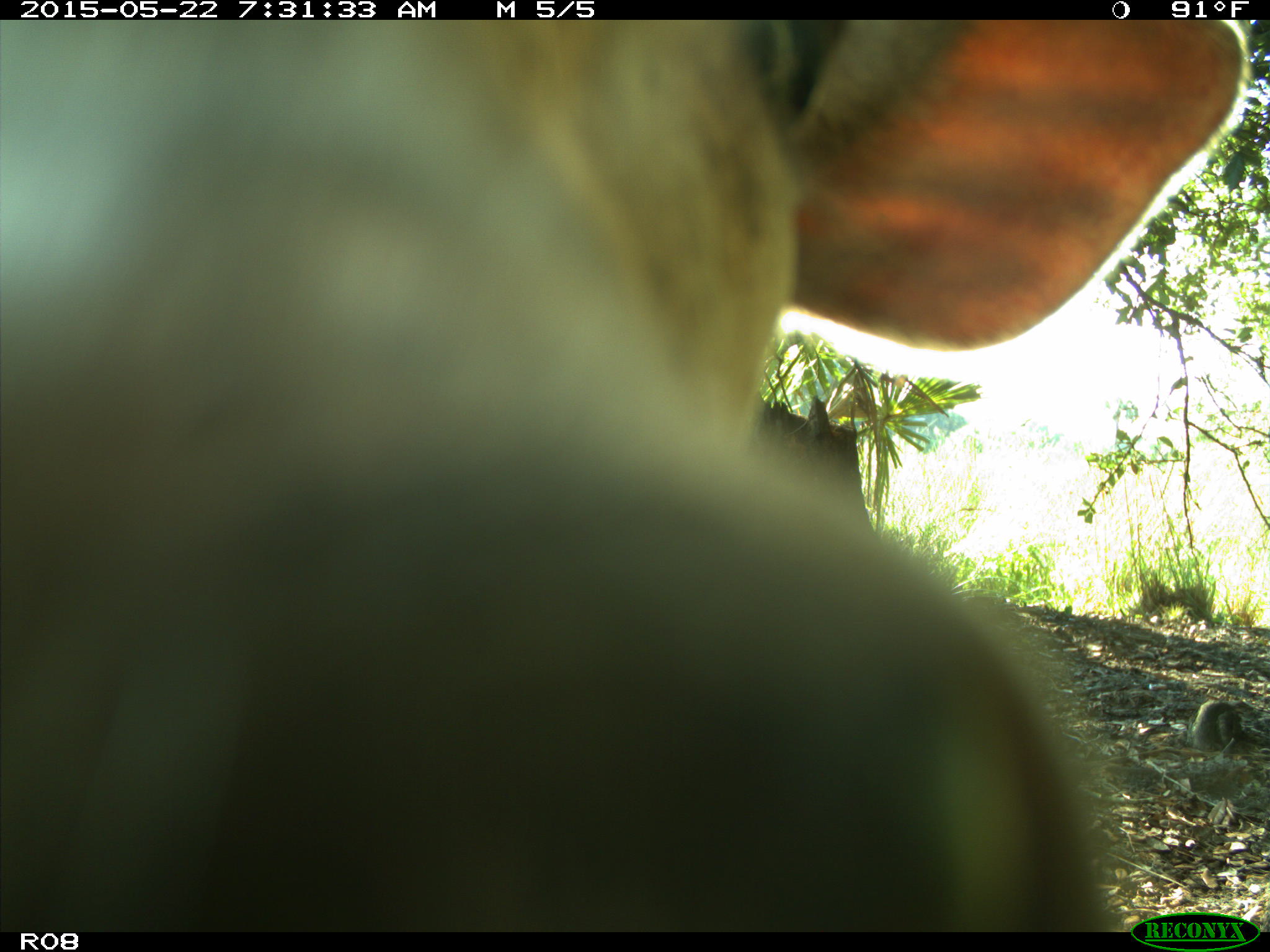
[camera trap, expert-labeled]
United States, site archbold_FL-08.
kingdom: Animalia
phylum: Chordata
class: Mammalia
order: Artiodactyla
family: Bovidae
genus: Bos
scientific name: Bos taurus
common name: domestic cow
Bos taurus (domestic cow).